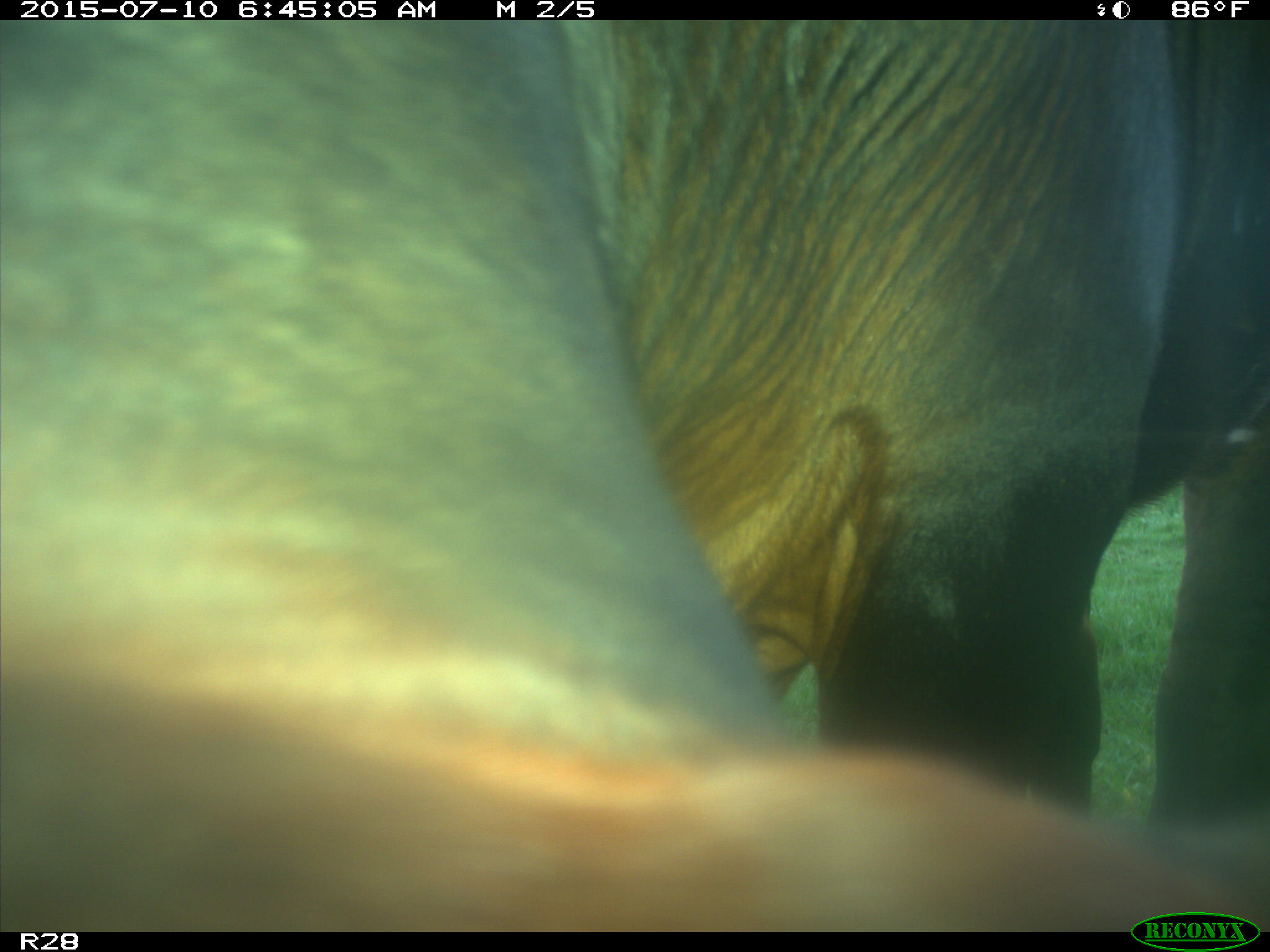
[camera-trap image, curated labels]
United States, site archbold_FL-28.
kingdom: Animalia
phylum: Chordata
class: Mammalia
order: Artiodactyla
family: Bovidae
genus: Bos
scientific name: Bos taurus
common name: domestic cow